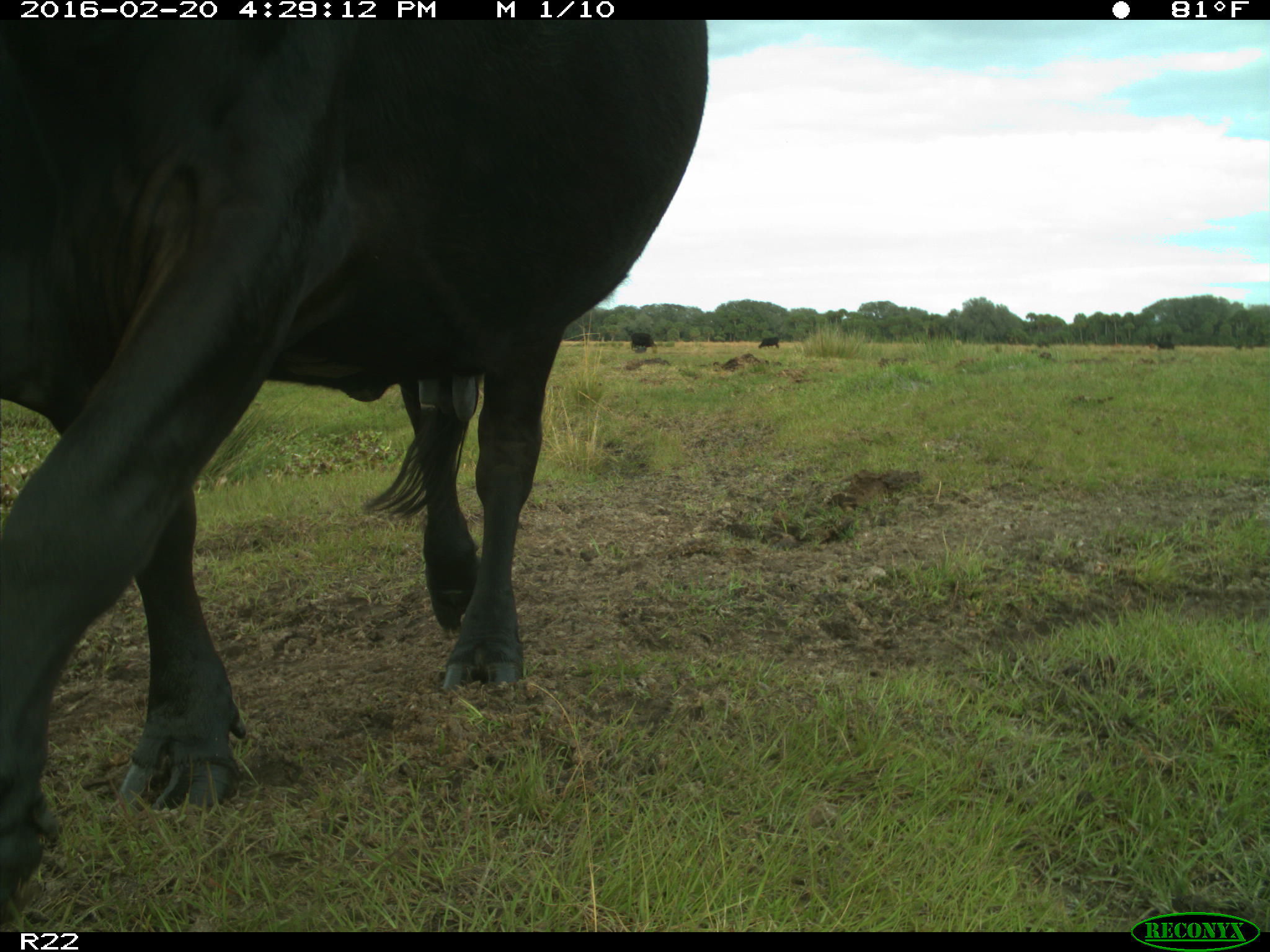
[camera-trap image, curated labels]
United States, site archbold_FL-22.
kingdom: Animalia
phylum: Chordata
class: Mammalia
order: Artiodactyla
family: Bovidae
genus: Bos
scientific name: Bos taurus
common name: domestic cow